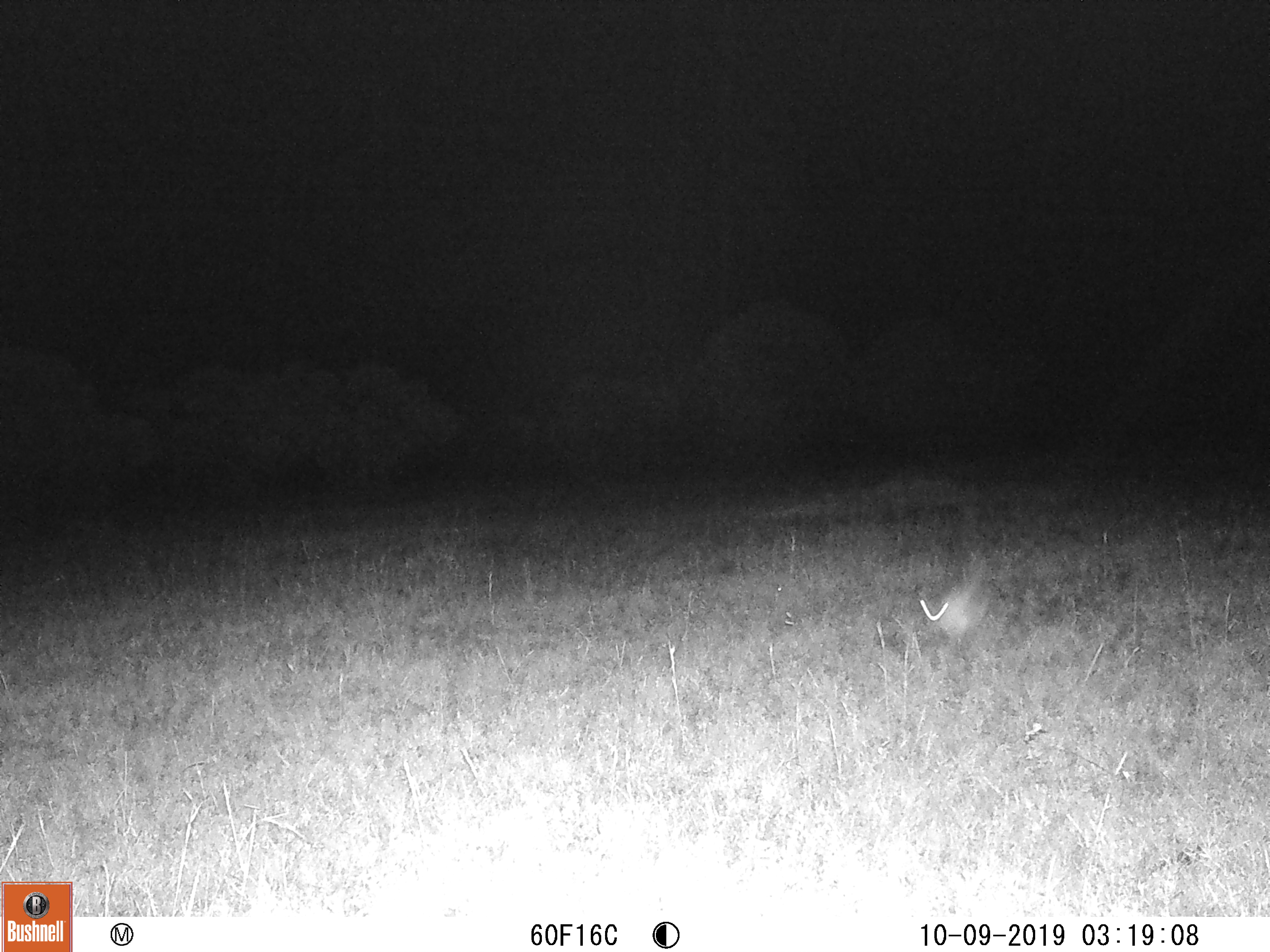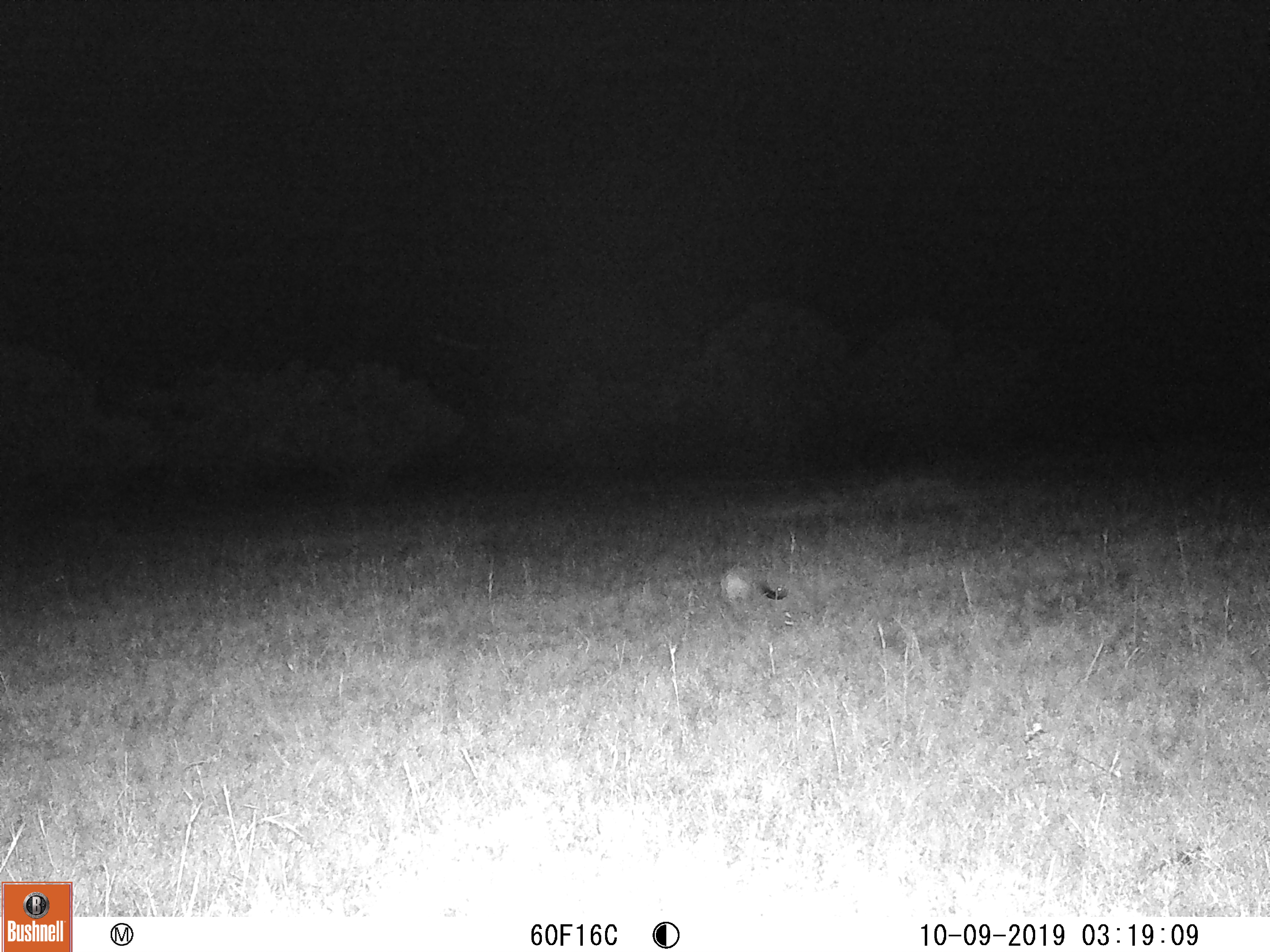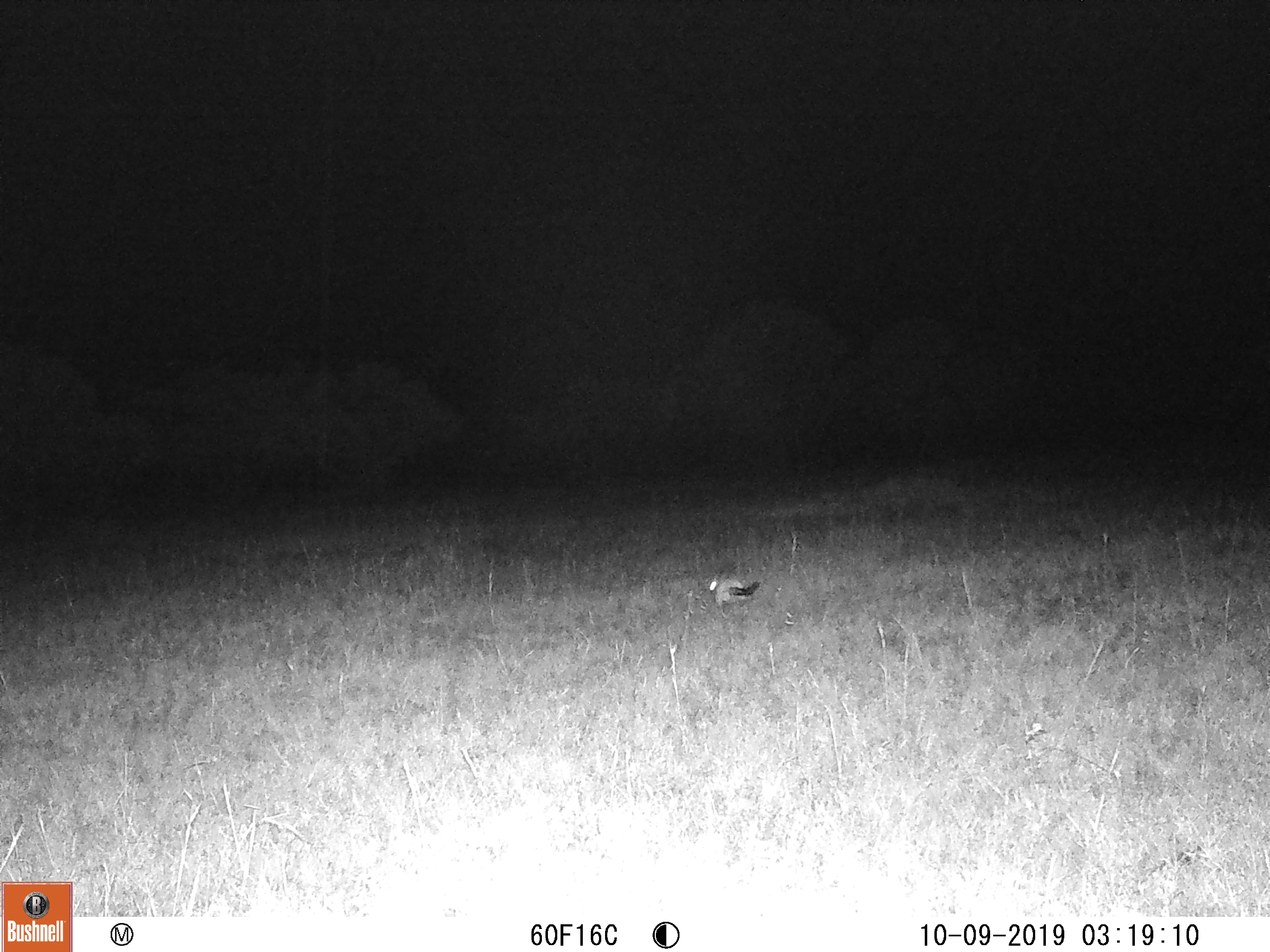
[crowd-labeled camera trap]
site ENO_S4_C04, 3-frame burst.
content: unidentified animal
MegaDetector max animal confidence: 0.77